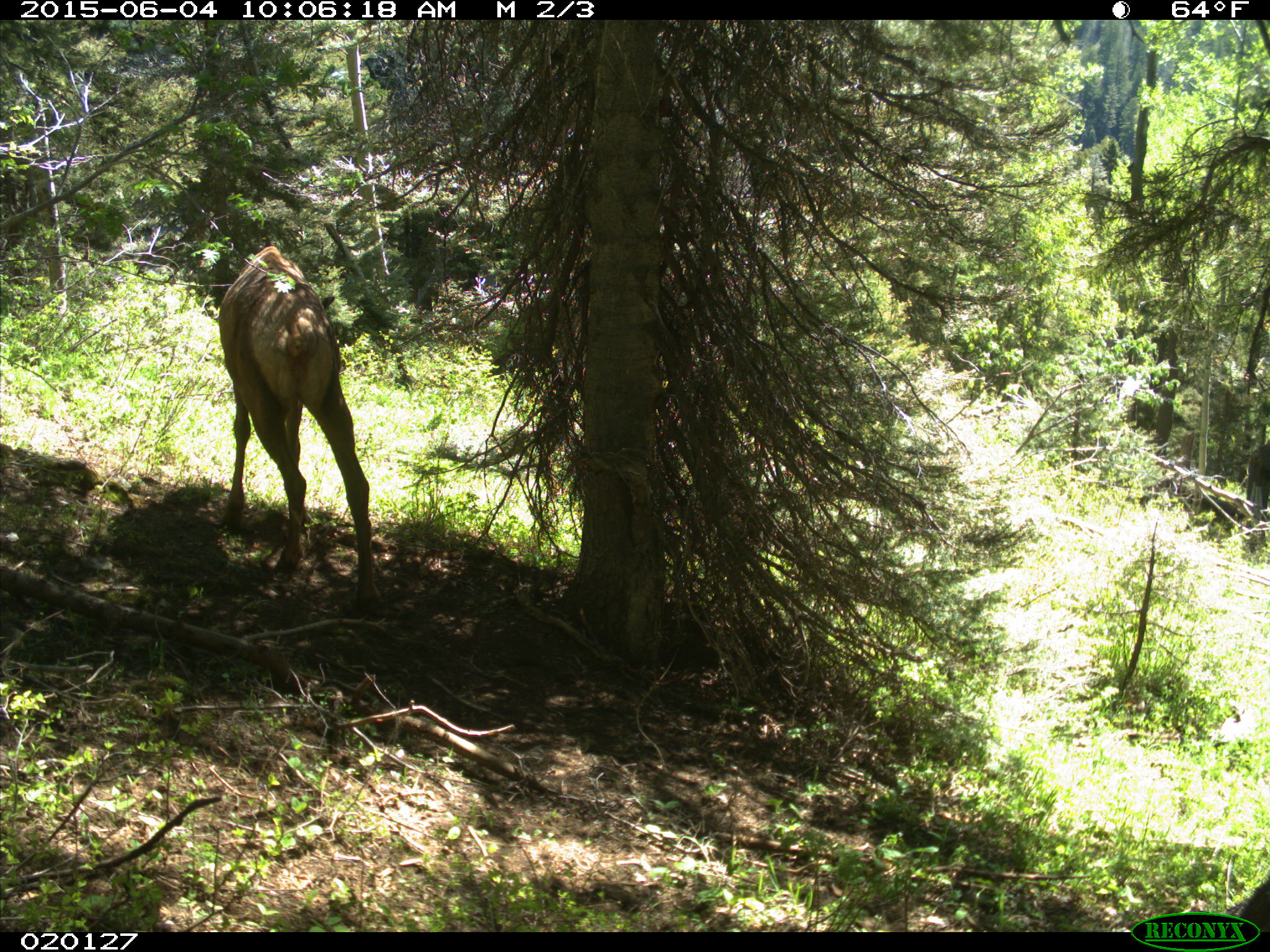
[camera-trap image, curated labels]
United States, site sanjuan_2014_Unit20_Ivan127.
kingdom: Animalia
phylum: Chordata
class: Mammalia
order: Artiodactyla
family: Cervidae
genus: Cervus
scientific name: Cervus elaphus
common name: red deer